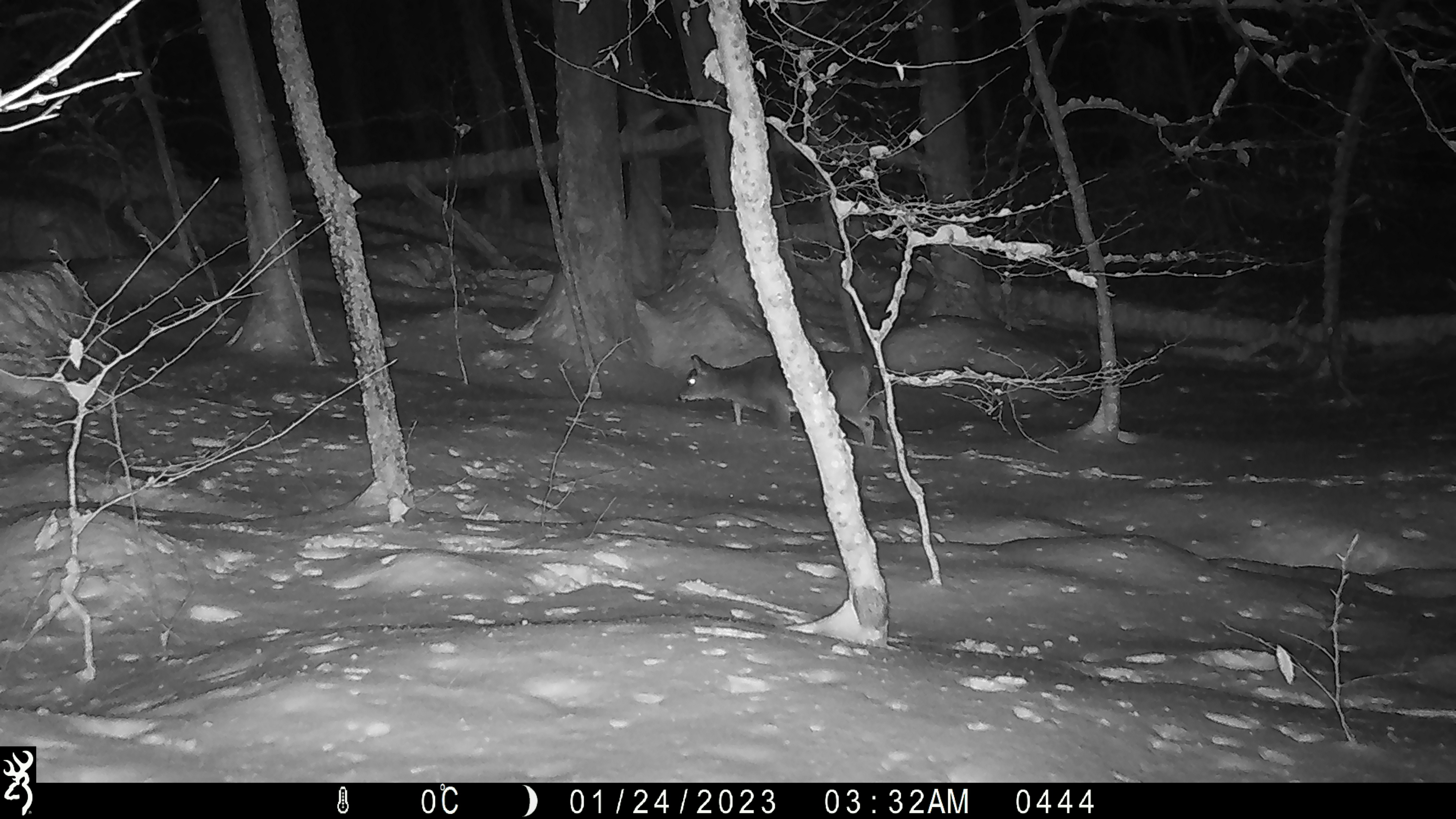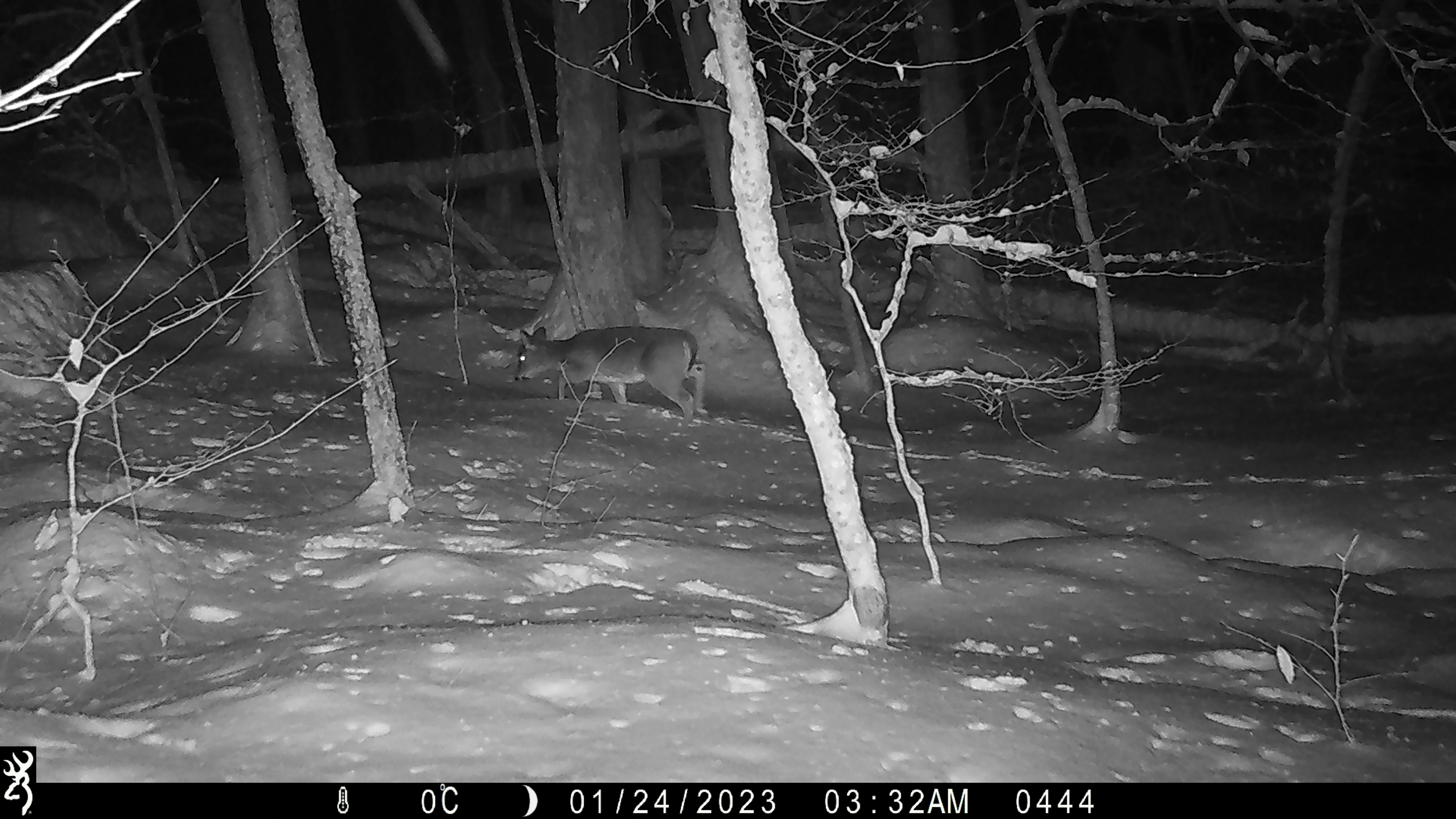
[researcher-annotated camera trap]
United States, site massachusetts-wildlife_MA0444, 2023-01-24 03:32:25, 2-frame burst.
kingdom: Animalia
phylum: Chordata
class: Mammalia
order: Artiodactyla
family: Cervidae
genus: Odocoileus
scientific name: Odocoileus virginianus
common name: white-tailed deer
White-tailed deer (Odocoileus virginianus).